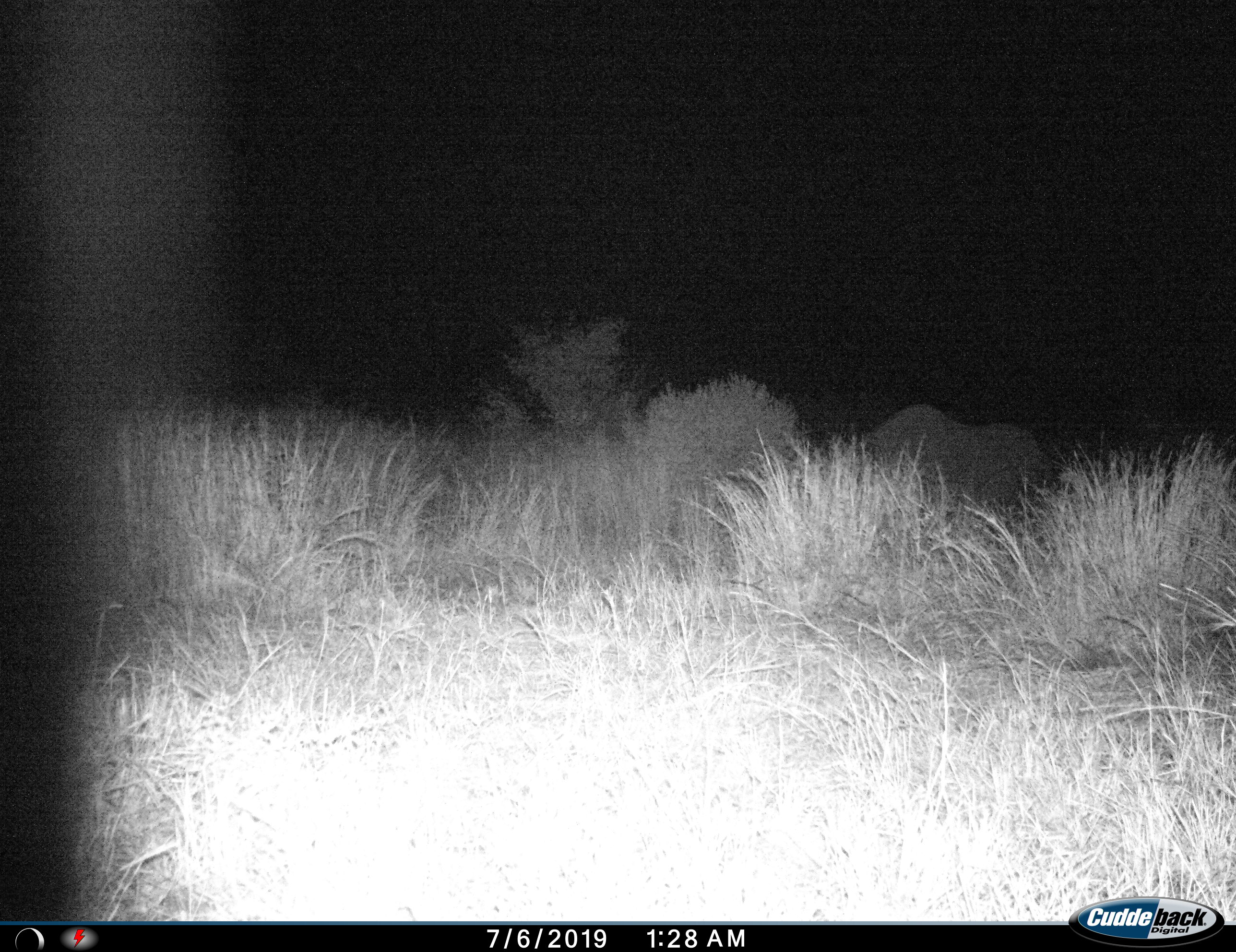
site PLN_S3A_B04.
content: unidentified animal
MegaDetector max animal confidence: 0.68